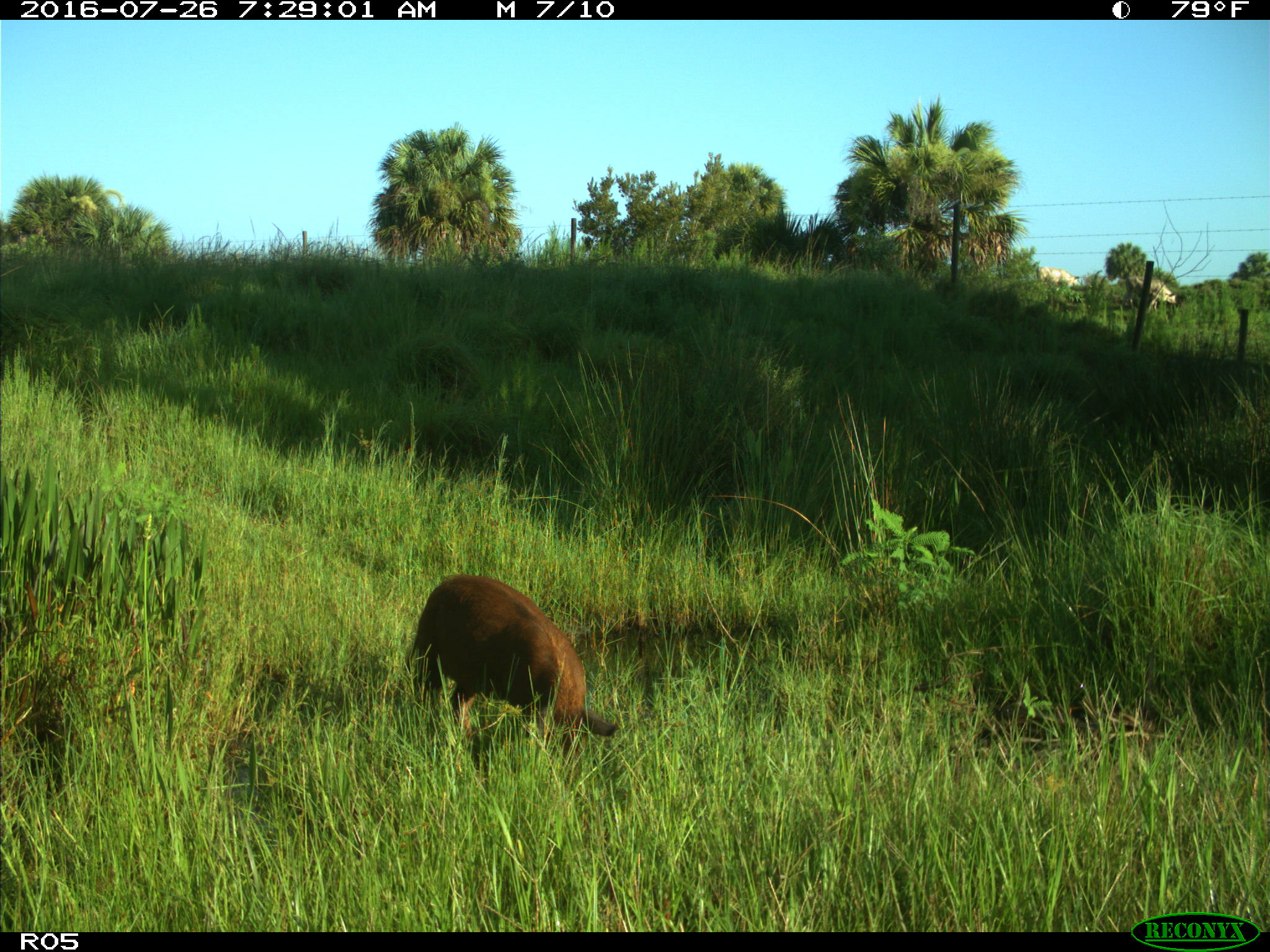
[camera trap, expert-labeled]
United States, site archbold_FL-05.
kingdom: Animalia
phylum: Chordata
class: Mammalia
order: Artiodactyla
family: Suidae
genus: Sus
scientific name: Sus scrofa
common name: wild boar